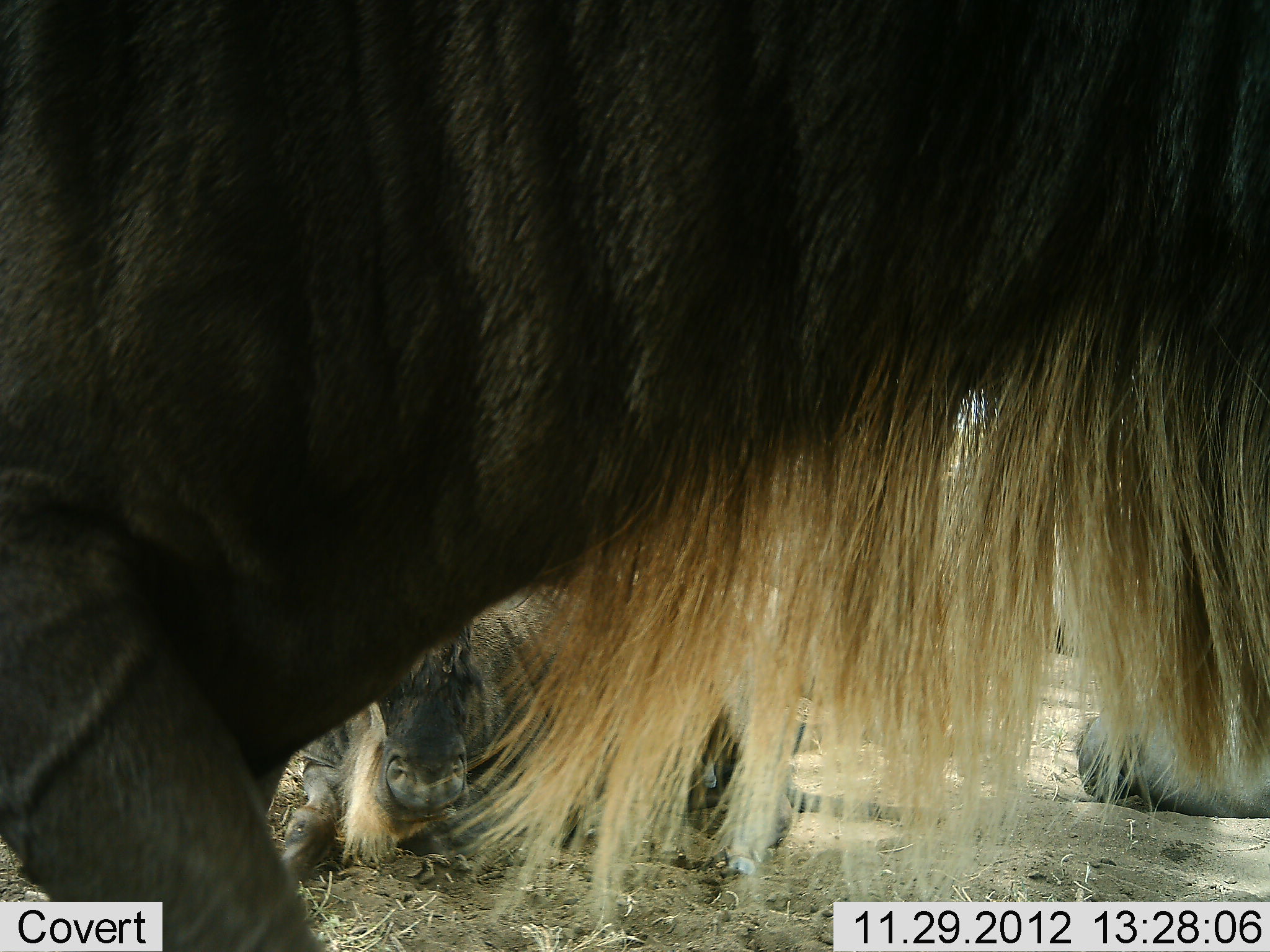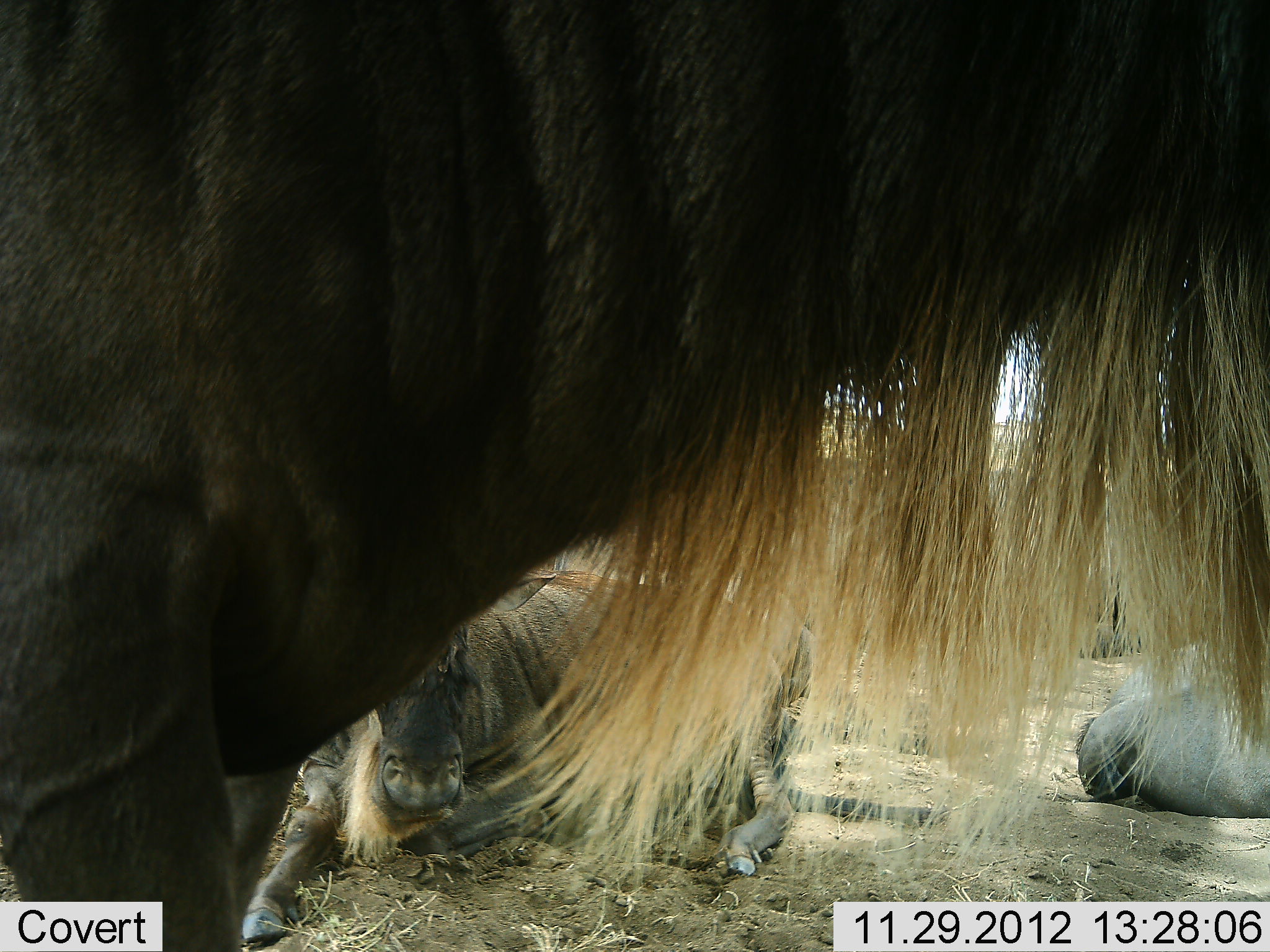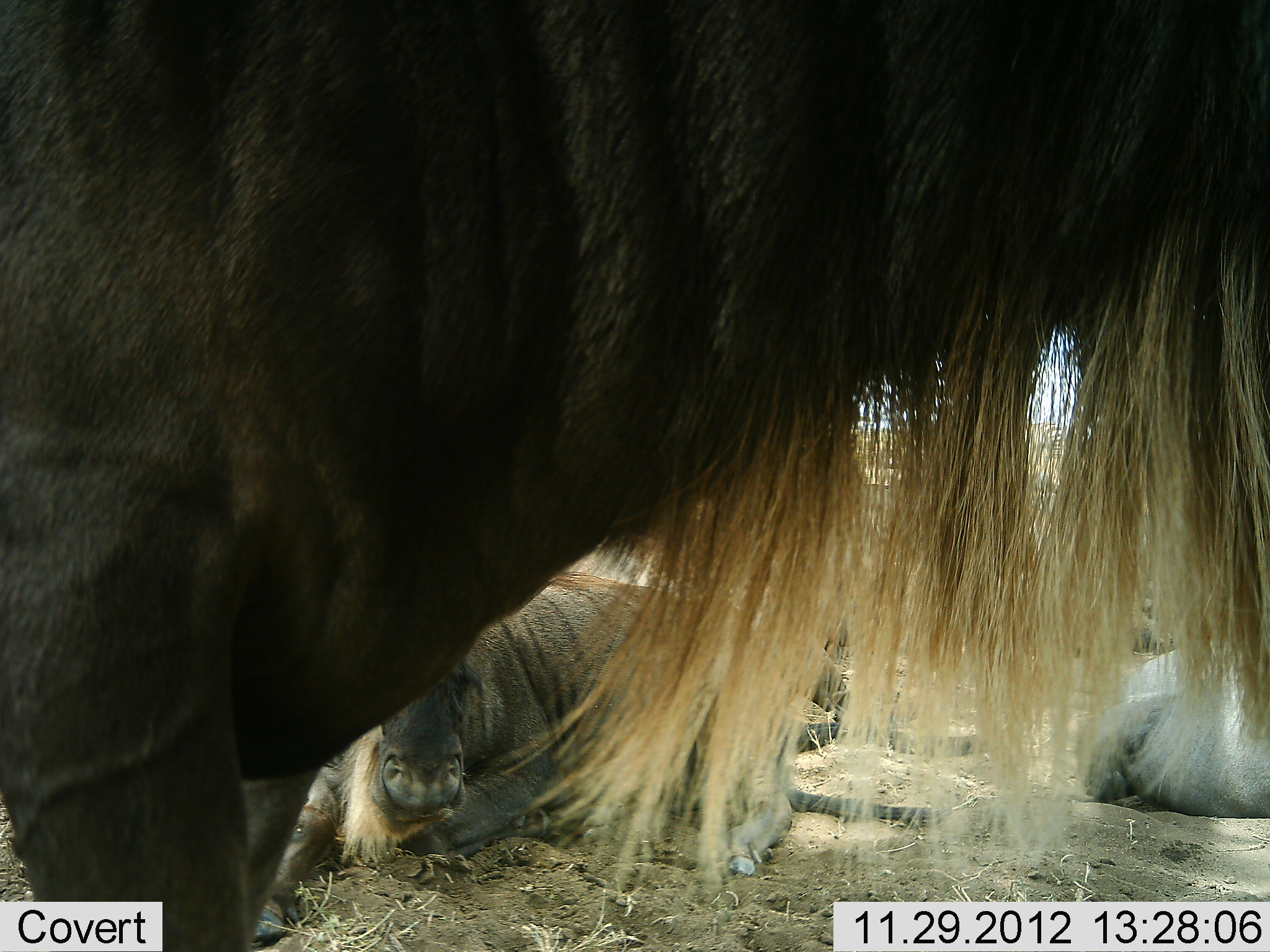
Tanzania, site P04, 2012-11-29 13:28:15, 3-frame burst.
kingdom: Animalia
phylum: Chordata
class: Mammalia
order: Artiodactyla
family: Bovidae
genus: Connochaetes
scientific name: Connochaetes taurinus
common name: blue wildebeest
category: wildebeest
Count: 3.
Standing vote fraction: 90%.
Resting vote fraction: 100%.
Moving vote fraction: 0%.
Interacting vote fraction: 0%.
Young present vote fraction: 0%.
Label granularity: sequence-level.